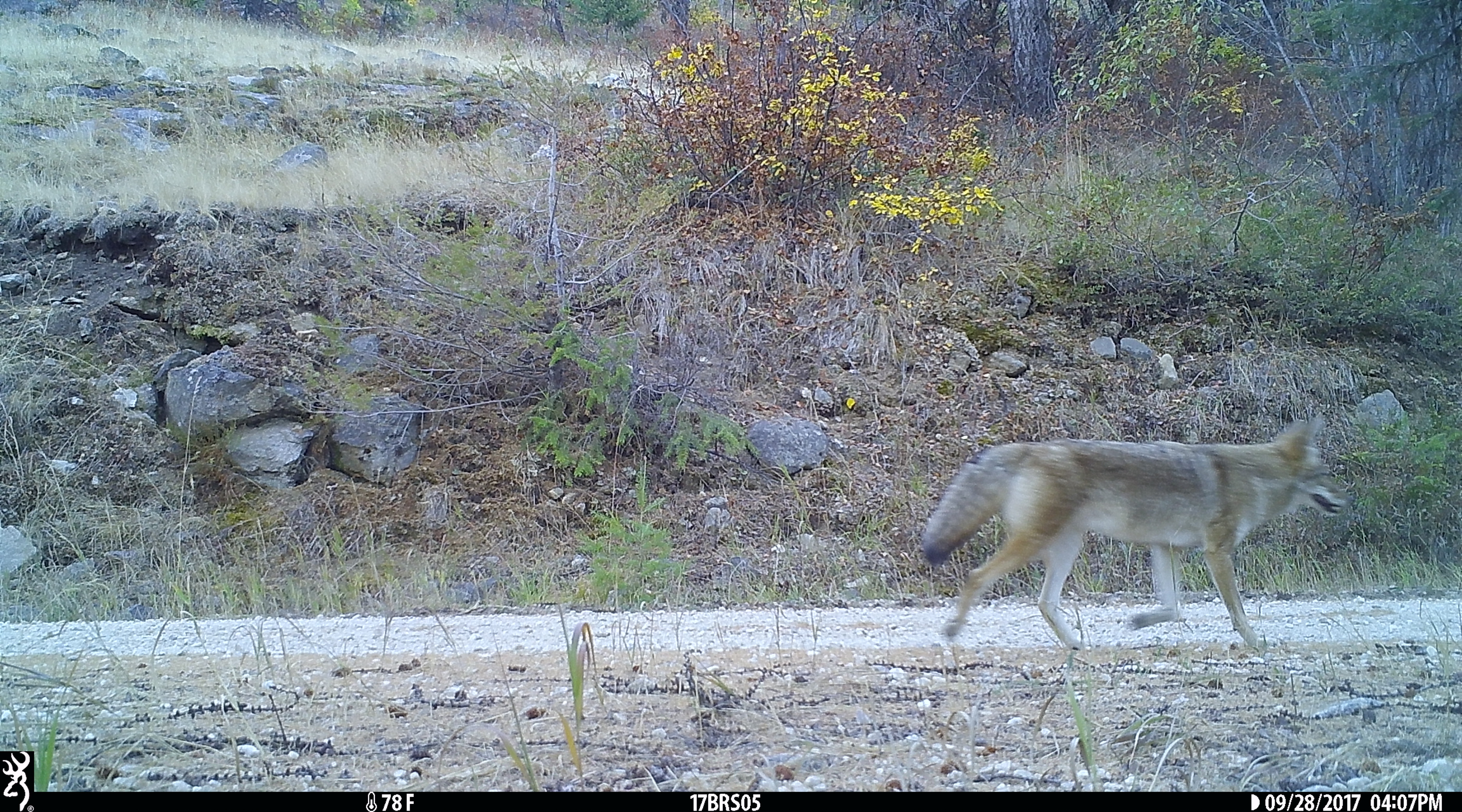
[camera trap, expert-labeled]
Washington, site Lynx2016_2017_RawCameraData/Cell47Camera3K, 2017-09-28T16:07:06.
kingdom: Animalia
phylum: Chordata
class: Mammalia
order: Carnivora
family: Canidae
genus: Canis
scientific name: Canis latrans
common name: coyote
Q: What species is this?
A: Canis latrans (coyote).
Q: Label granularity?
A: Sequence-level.